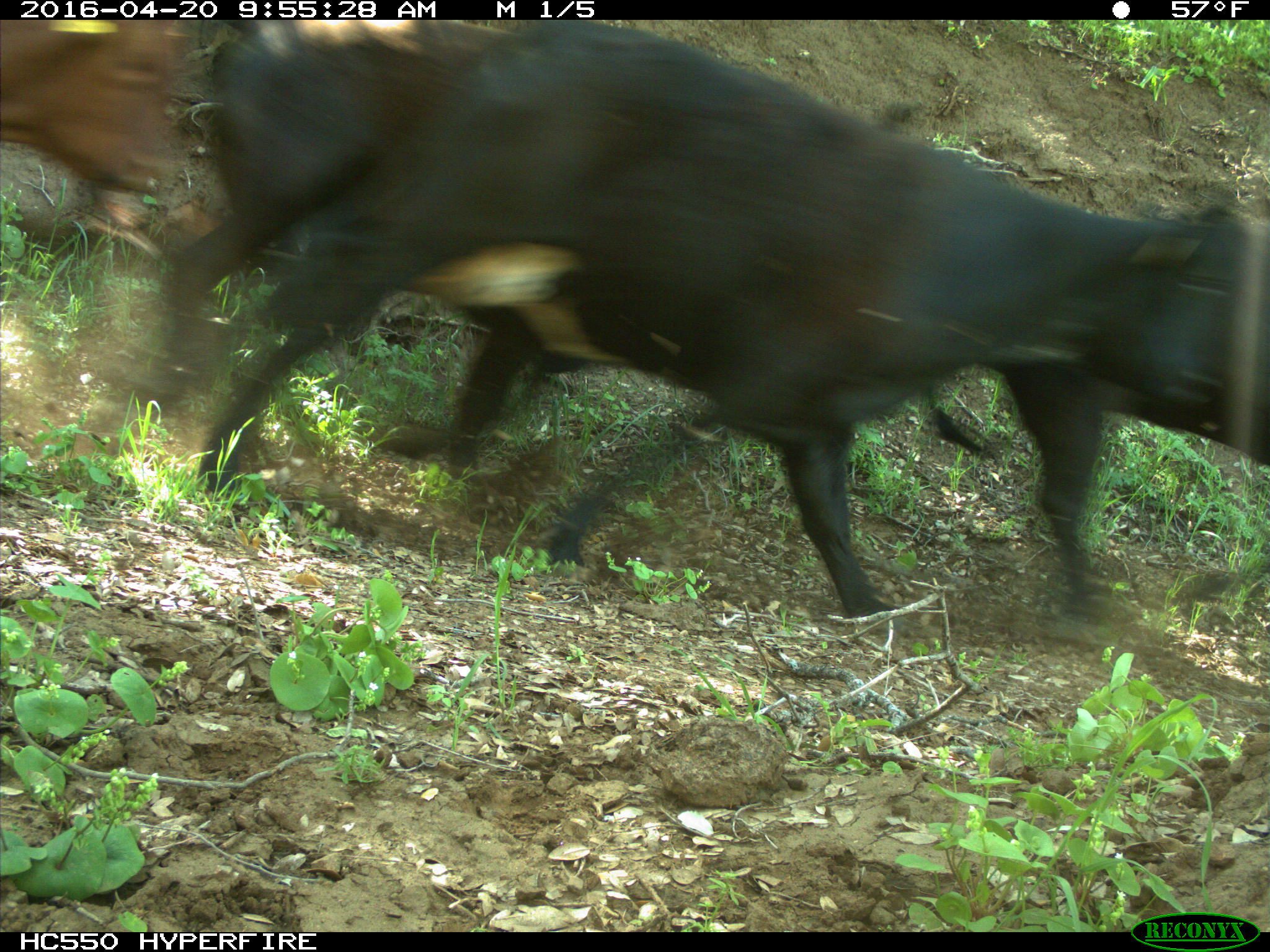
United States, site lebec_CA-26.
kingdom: Animalia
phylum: Chordata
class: Mammalia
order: Artiodactyla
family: Bovidae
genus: Bos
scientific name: Bos taurus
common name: domestic cow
Bos taurus (domestic cow).